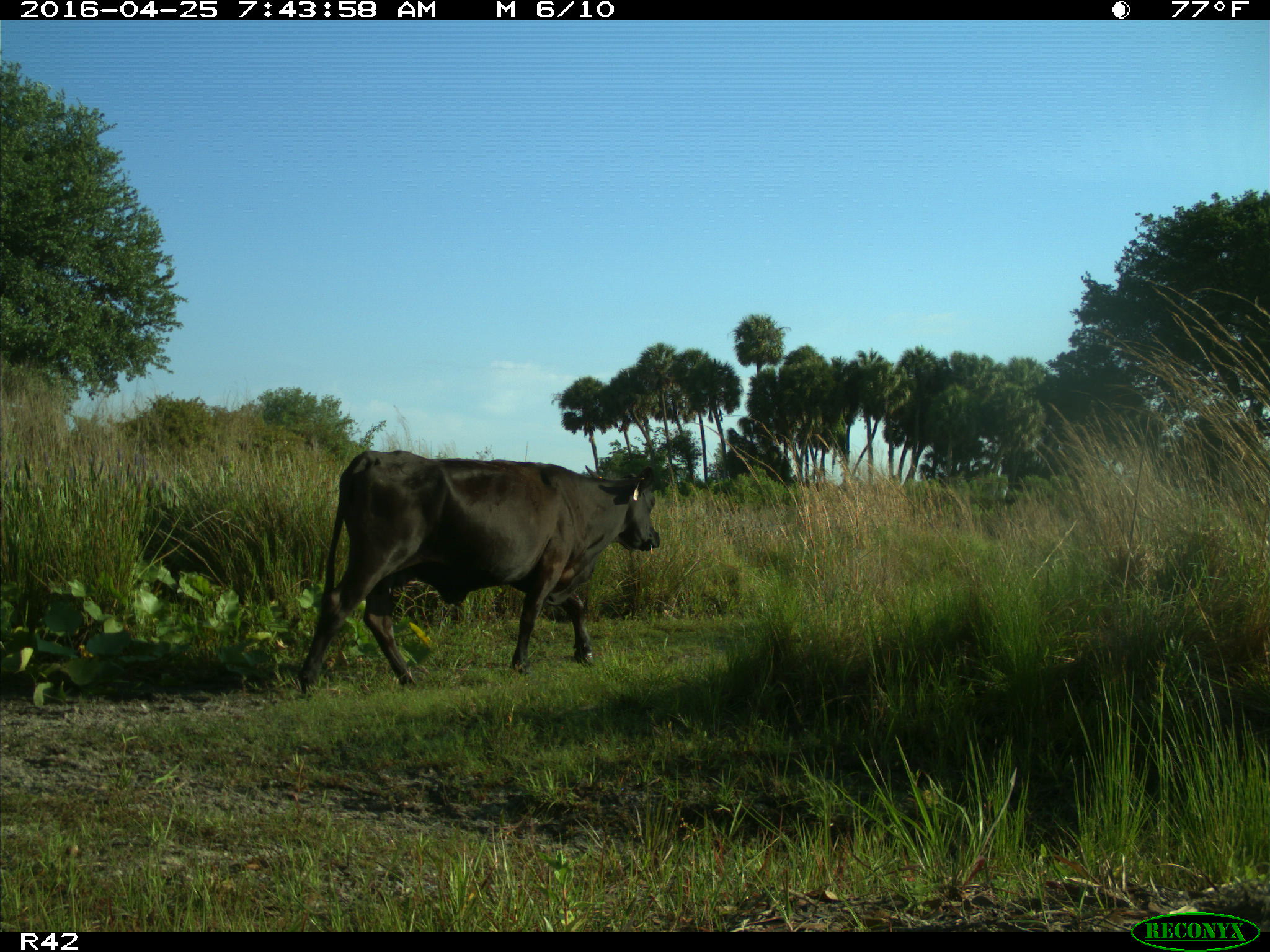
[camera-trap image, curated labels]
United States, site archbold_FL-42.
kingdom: Animalia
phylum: Chordata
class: Mammalia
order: Artiodactyla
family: Bovidae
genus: Bos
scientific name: Bos taurus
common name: domestic cow